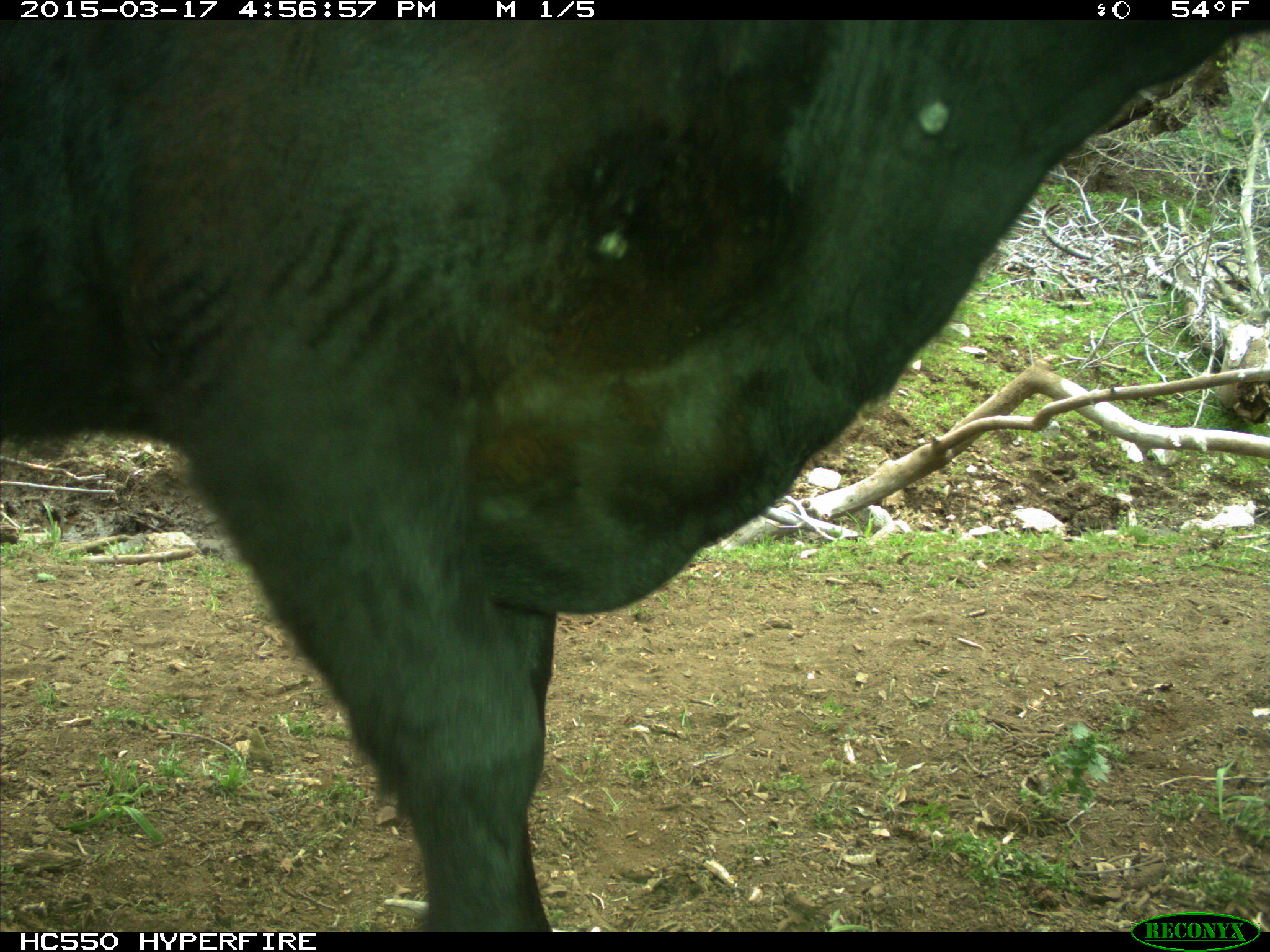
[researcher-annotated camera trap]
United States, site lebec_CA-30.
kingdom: Animalia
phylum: Chordata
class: Mammalia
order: Artiodactyla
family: Bovidae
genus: Bos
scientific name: Bos taurus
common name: domestic cow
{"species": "Bos taurus (domestic cow)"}